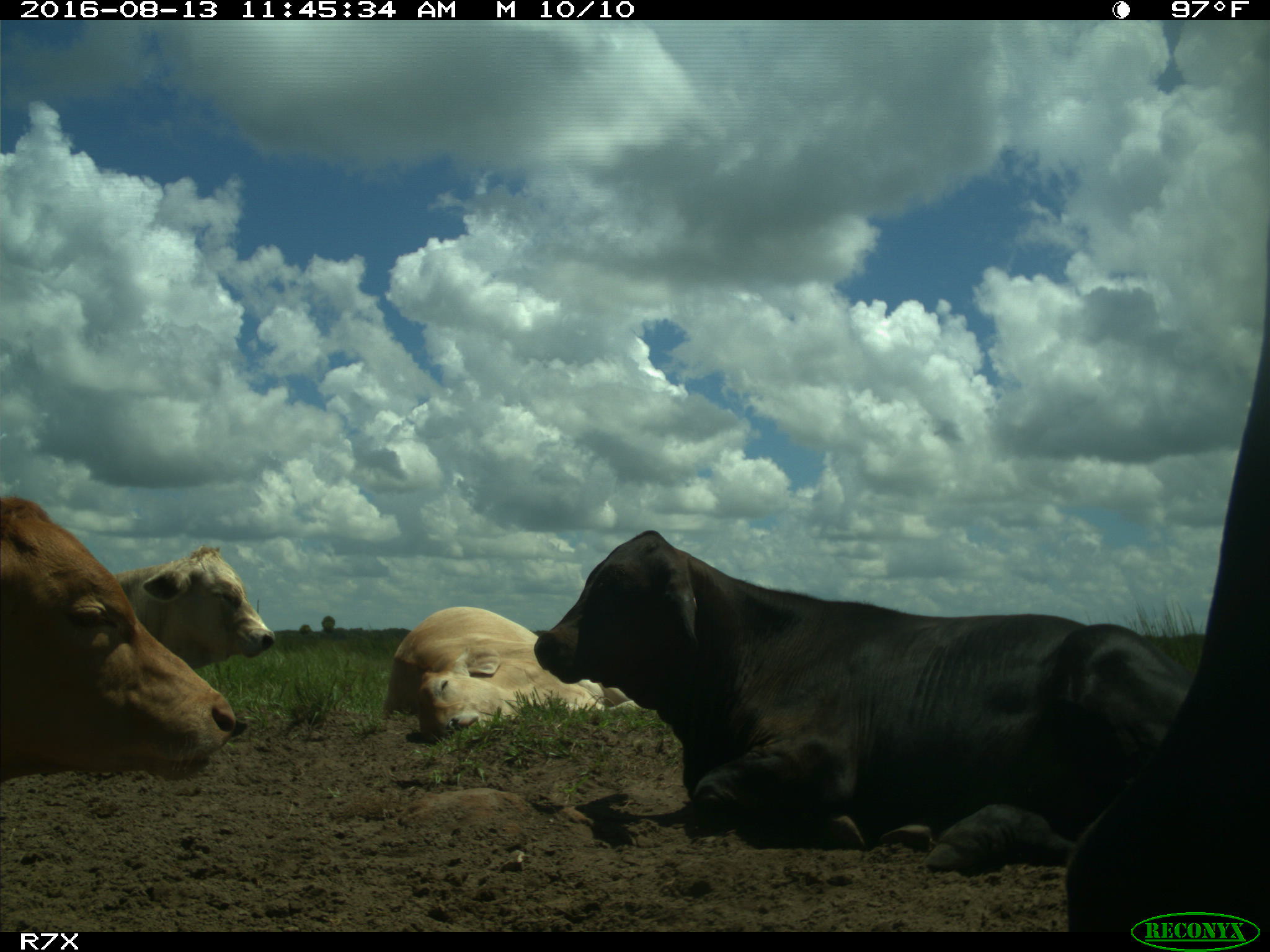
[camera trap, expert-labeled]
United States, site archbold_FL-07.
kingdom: Animalia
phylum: Chordata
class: Mammalia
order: Artiodactyla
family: Bovidae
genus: Bos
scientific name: Bos taurus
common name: domestic cow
Bos taurus (domestic cow).